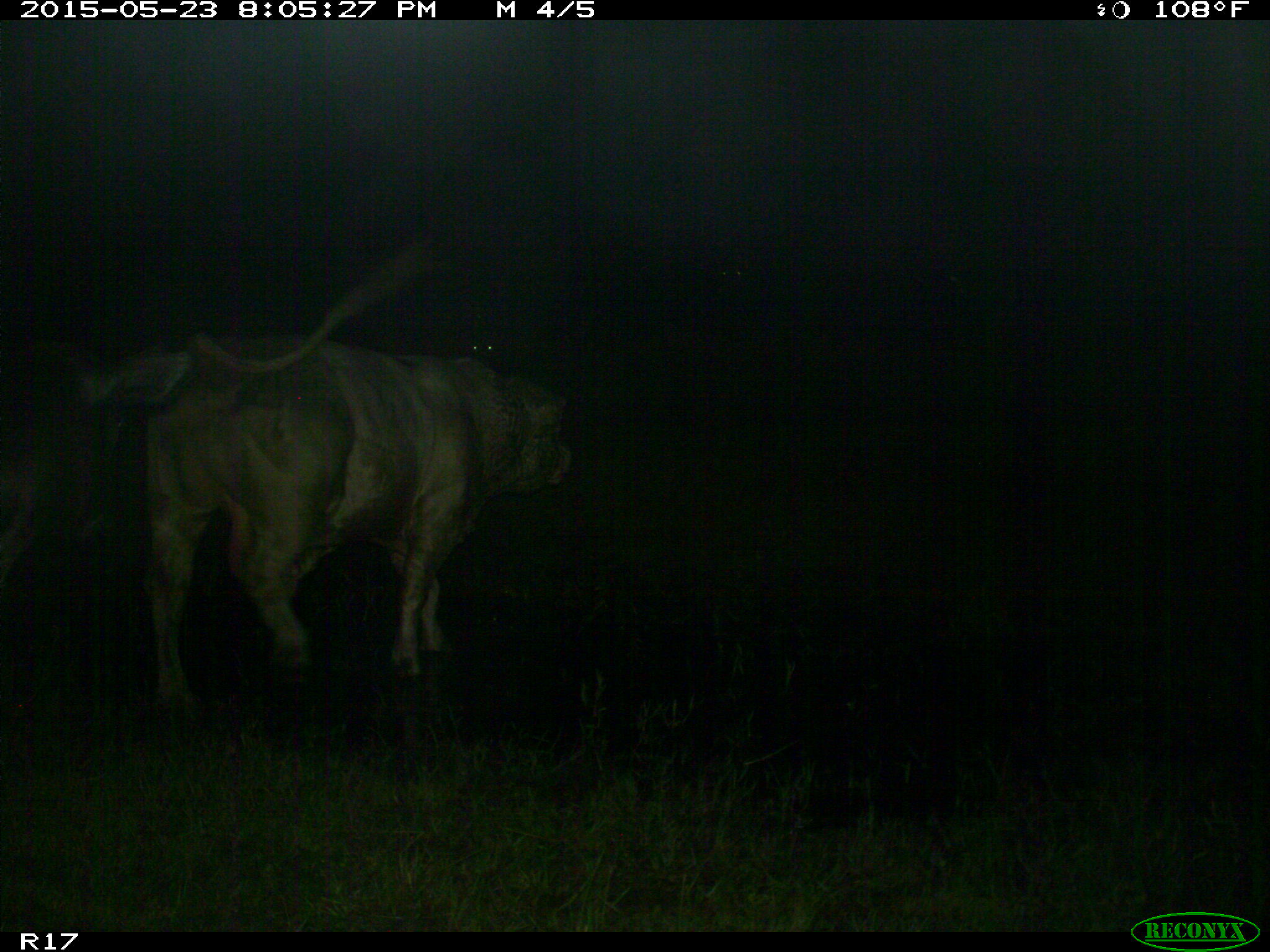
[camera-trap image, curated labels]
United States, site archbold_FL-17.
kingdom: Animalia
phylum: Chordata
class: Mammalia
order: Artiodactyla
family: Bovidae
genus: Bos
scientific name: Bos taurus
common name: domestic cow